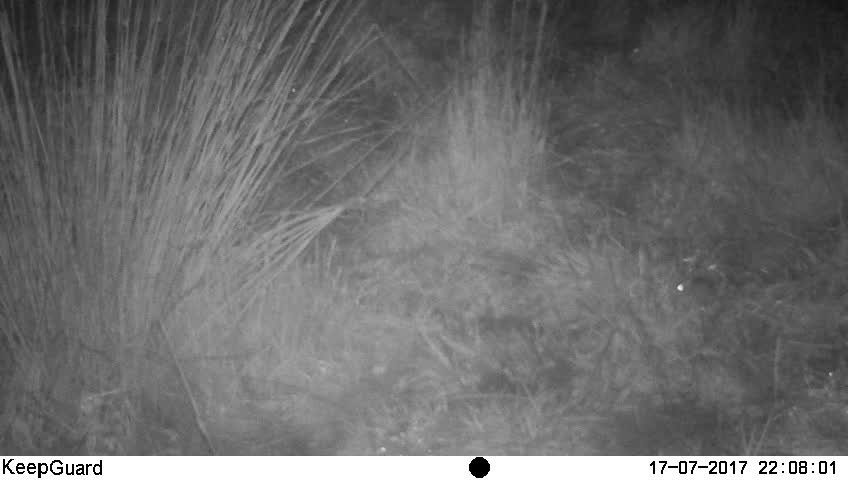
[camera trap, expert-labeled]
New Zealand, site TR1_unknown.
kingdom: Animalia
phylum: Chordata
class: Mammalia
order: Rodentia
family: Muridae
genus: Mus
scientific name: Mus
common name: mouse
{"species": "mouse (Mus)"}